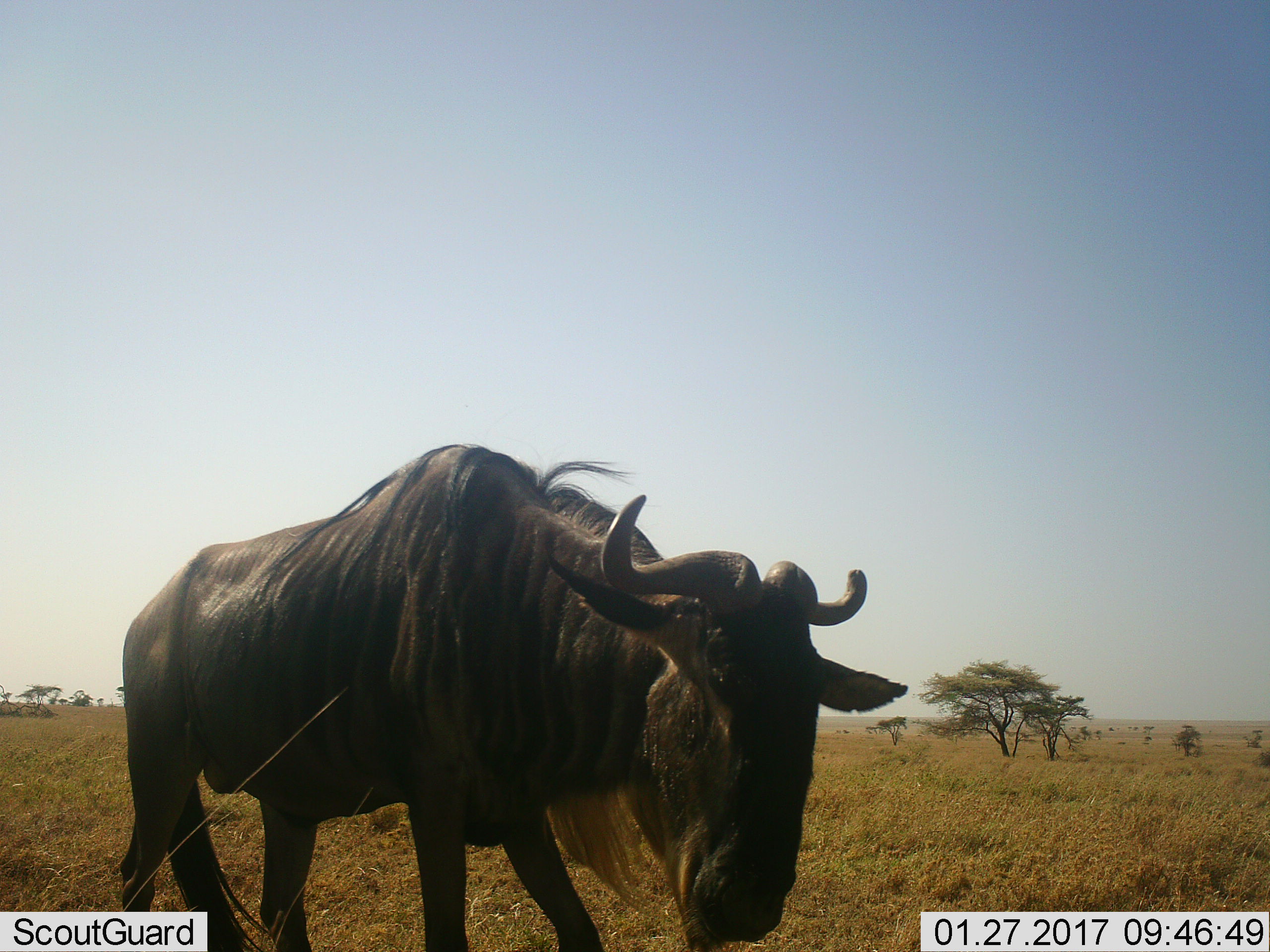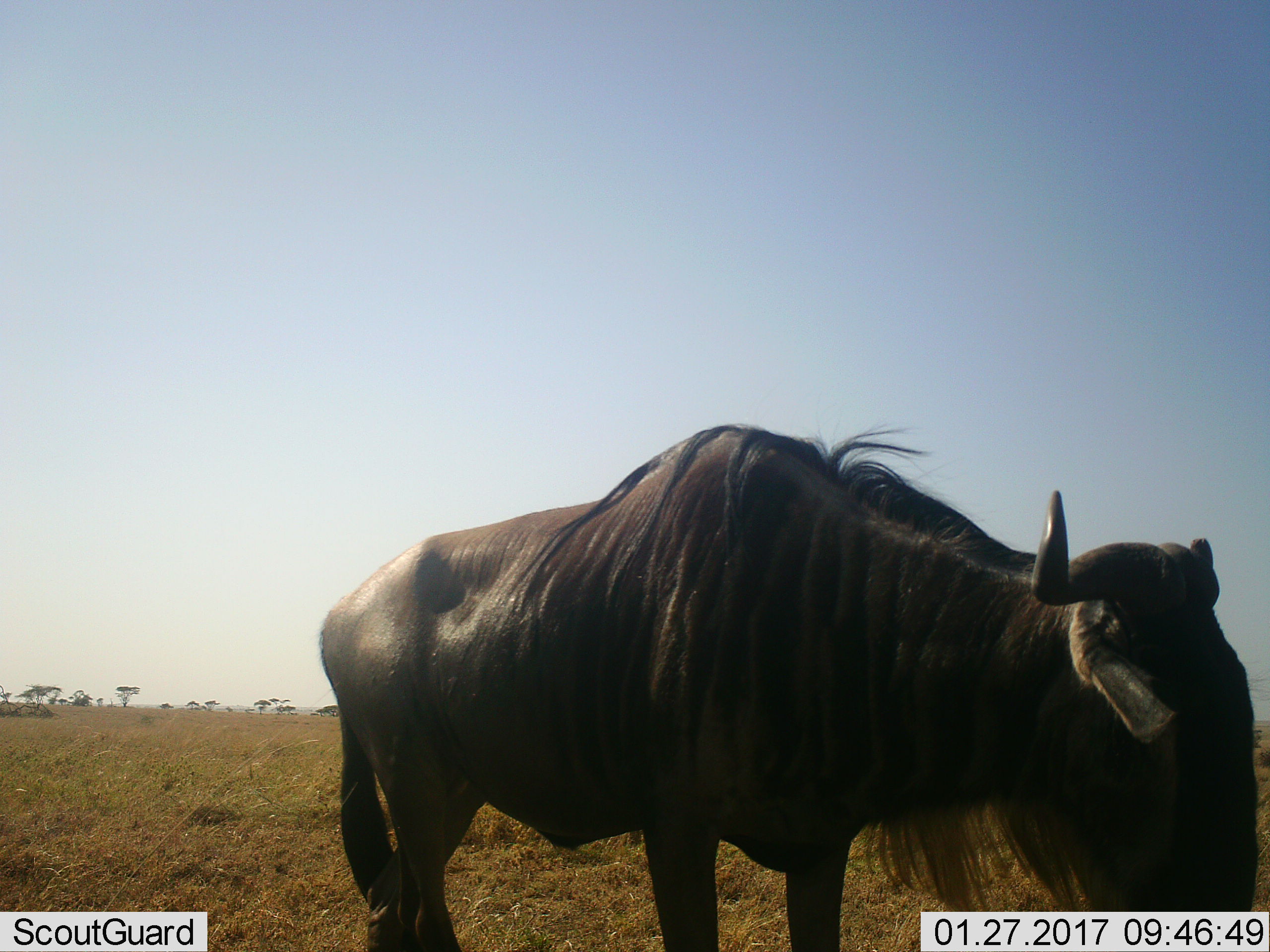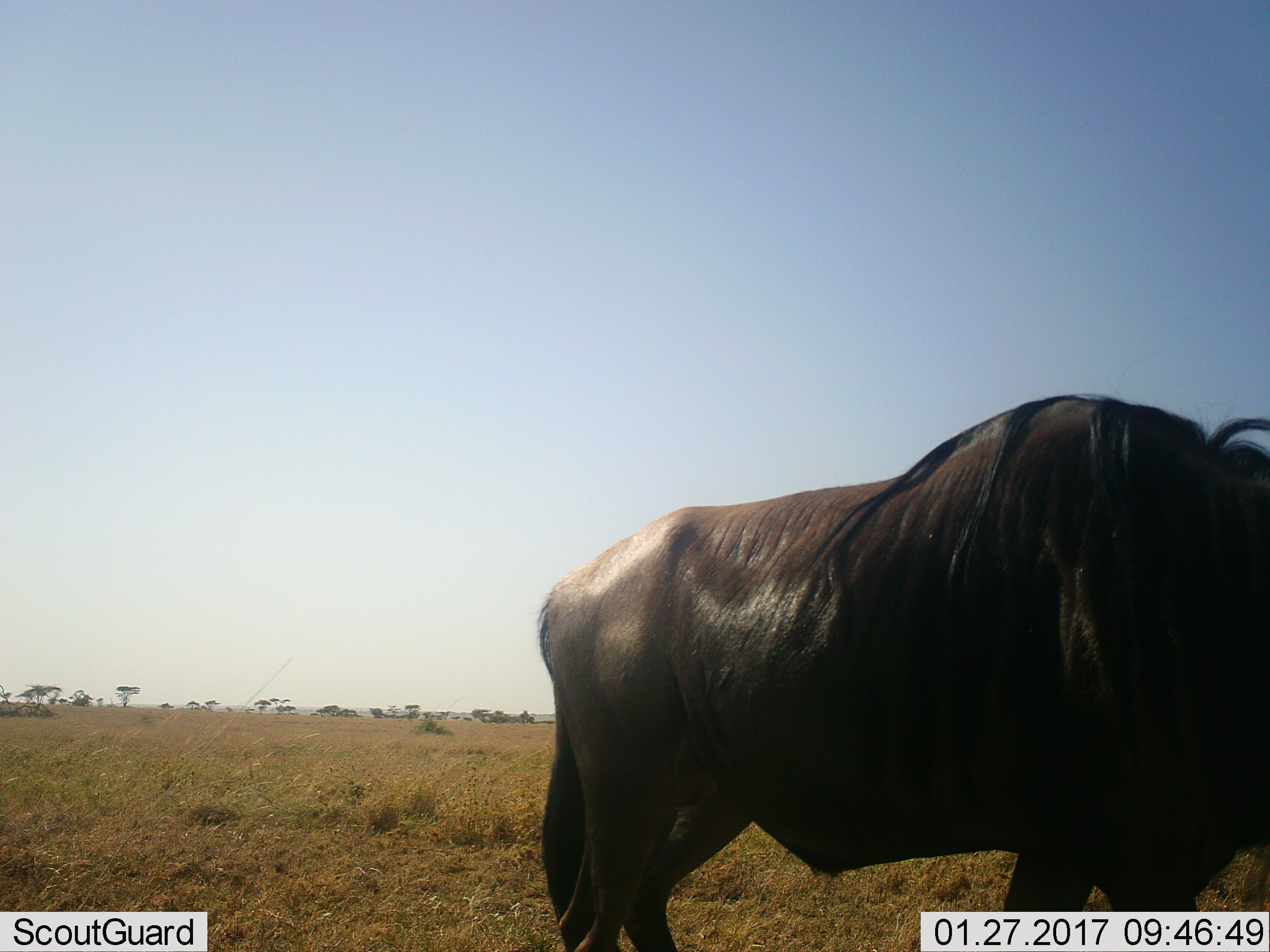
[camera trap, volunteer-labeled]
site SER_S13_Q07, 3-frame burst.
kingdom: Animalia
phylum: Chordata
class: Mammalia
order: Artiodactyla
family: Bovidae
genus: Connochaetes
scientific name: Connochaetes taurinus taurinus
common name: blue wildebeest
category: wildebeestblue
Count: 1.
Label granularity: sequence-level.